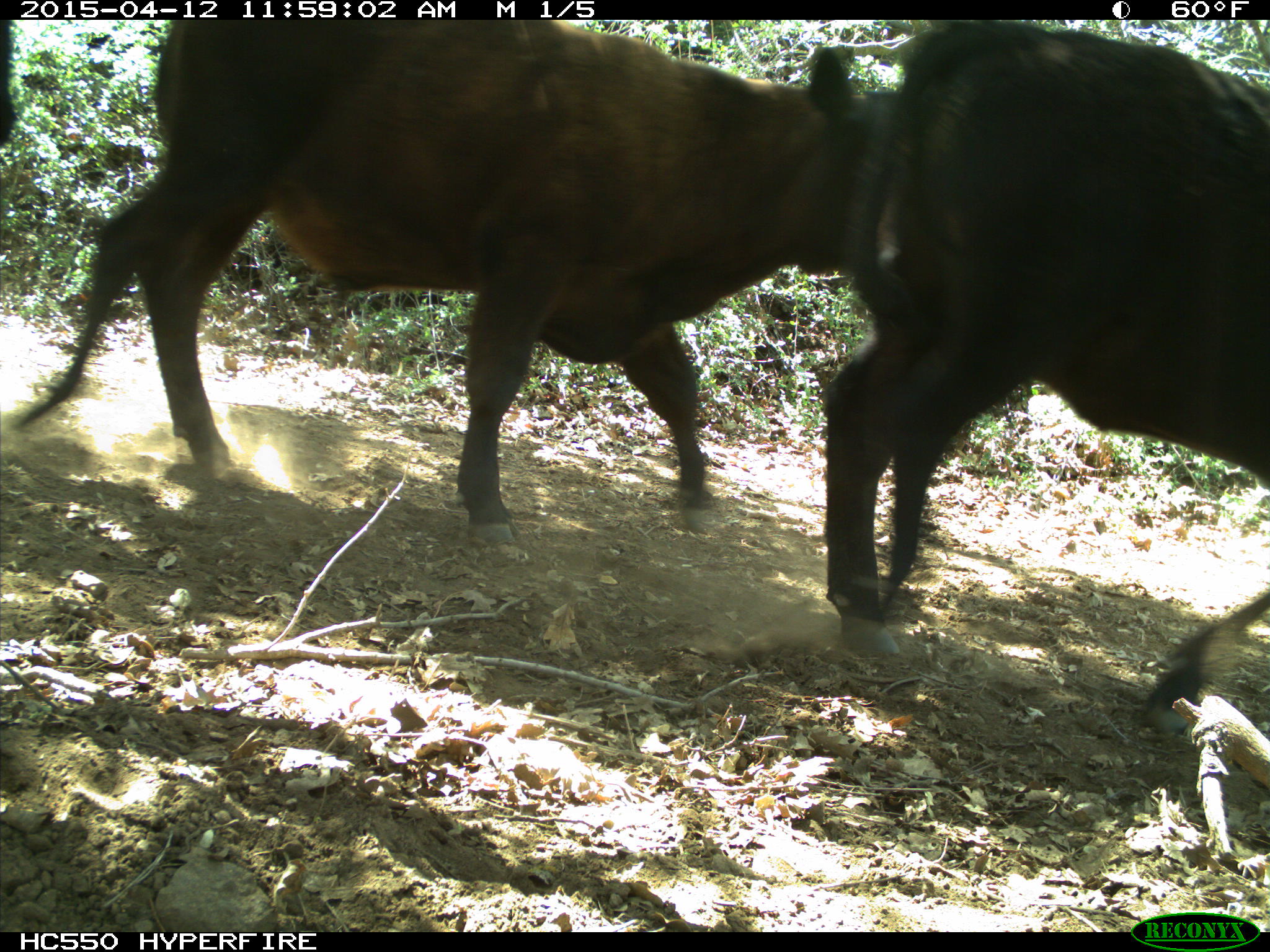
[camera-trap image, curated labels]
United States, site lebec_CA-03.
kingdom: Animalia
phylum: Chordata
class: Mammalia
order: Artiodactyla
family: Bovidae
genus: Bos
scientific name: Bos taurus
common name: domestic cow